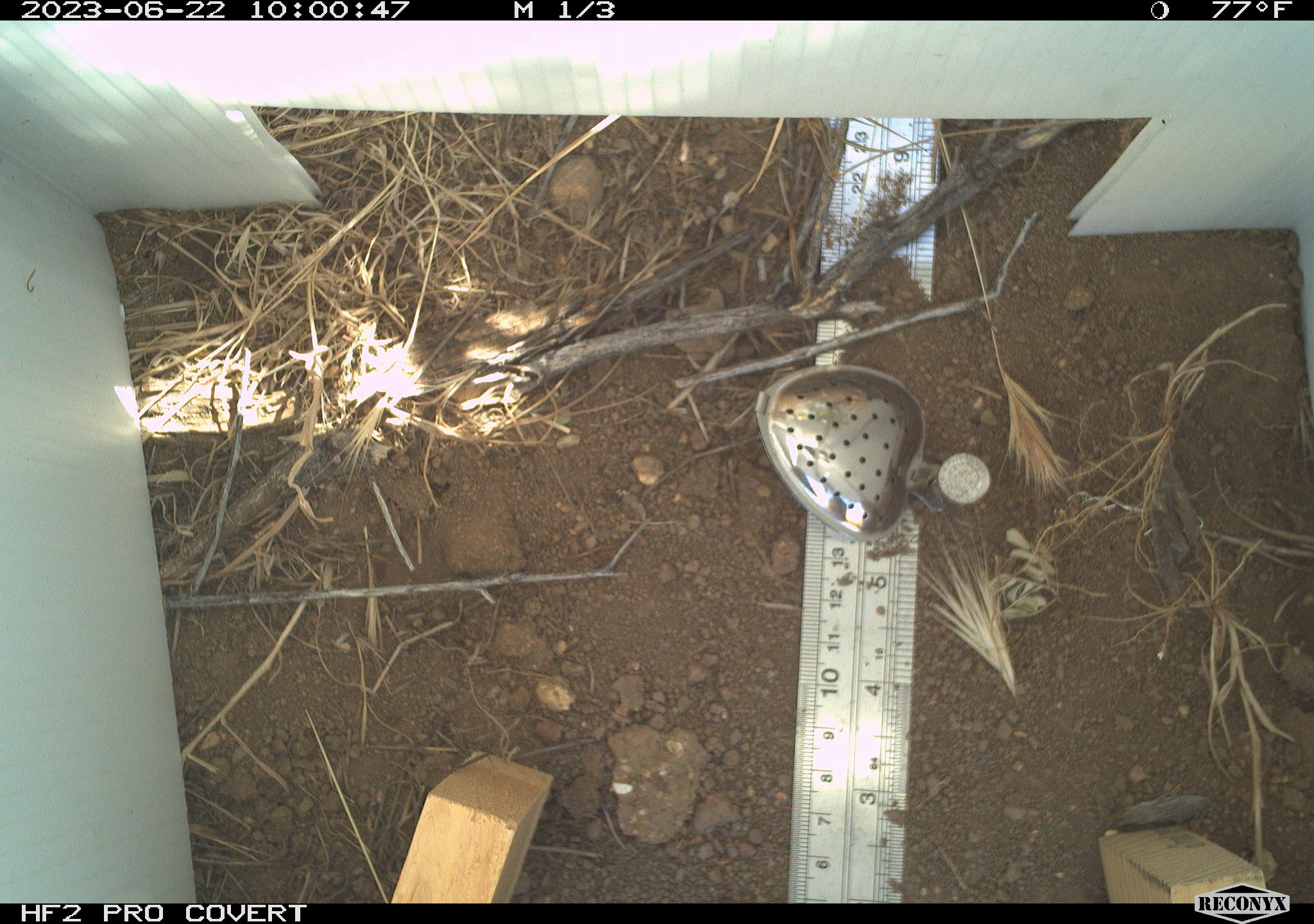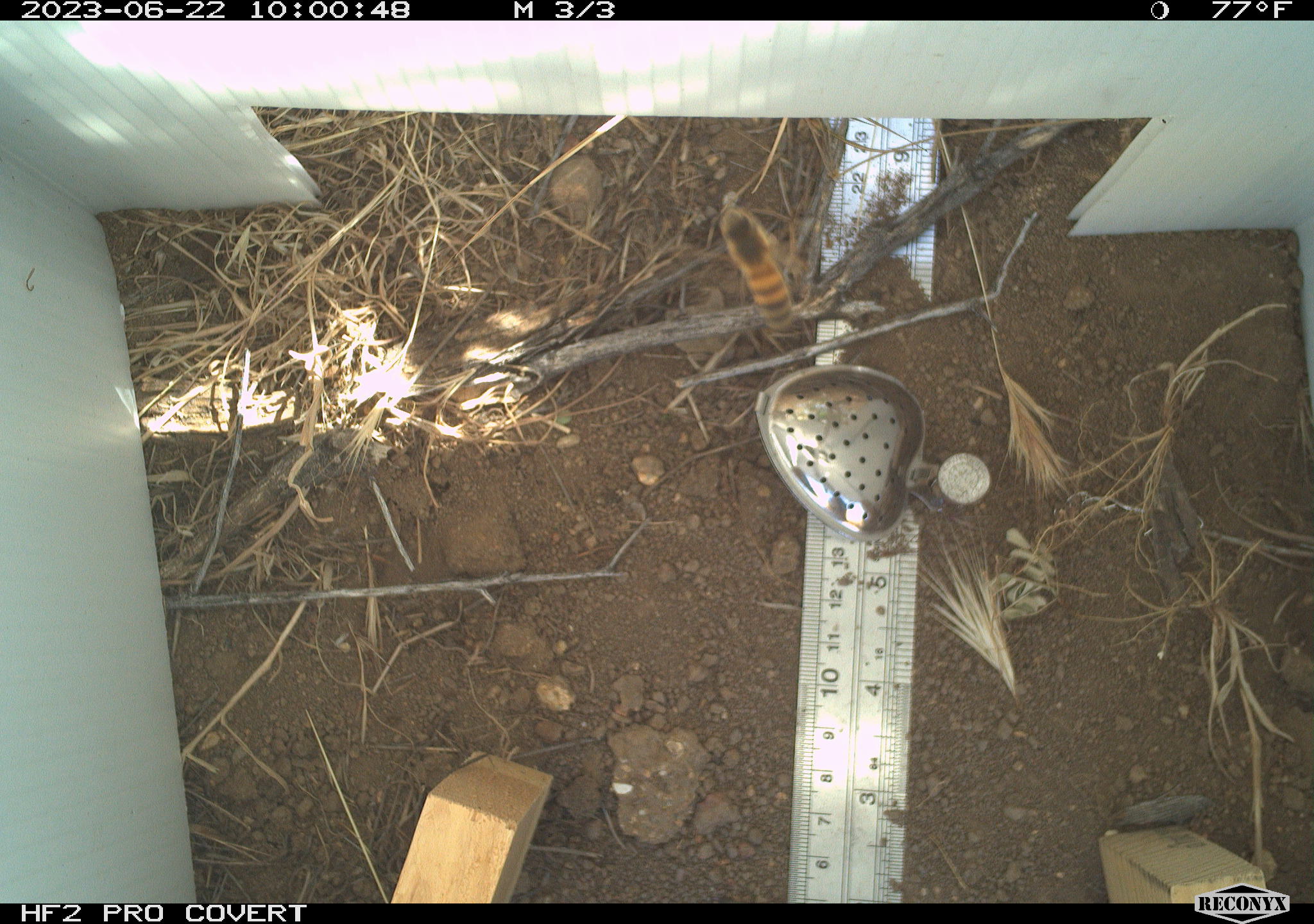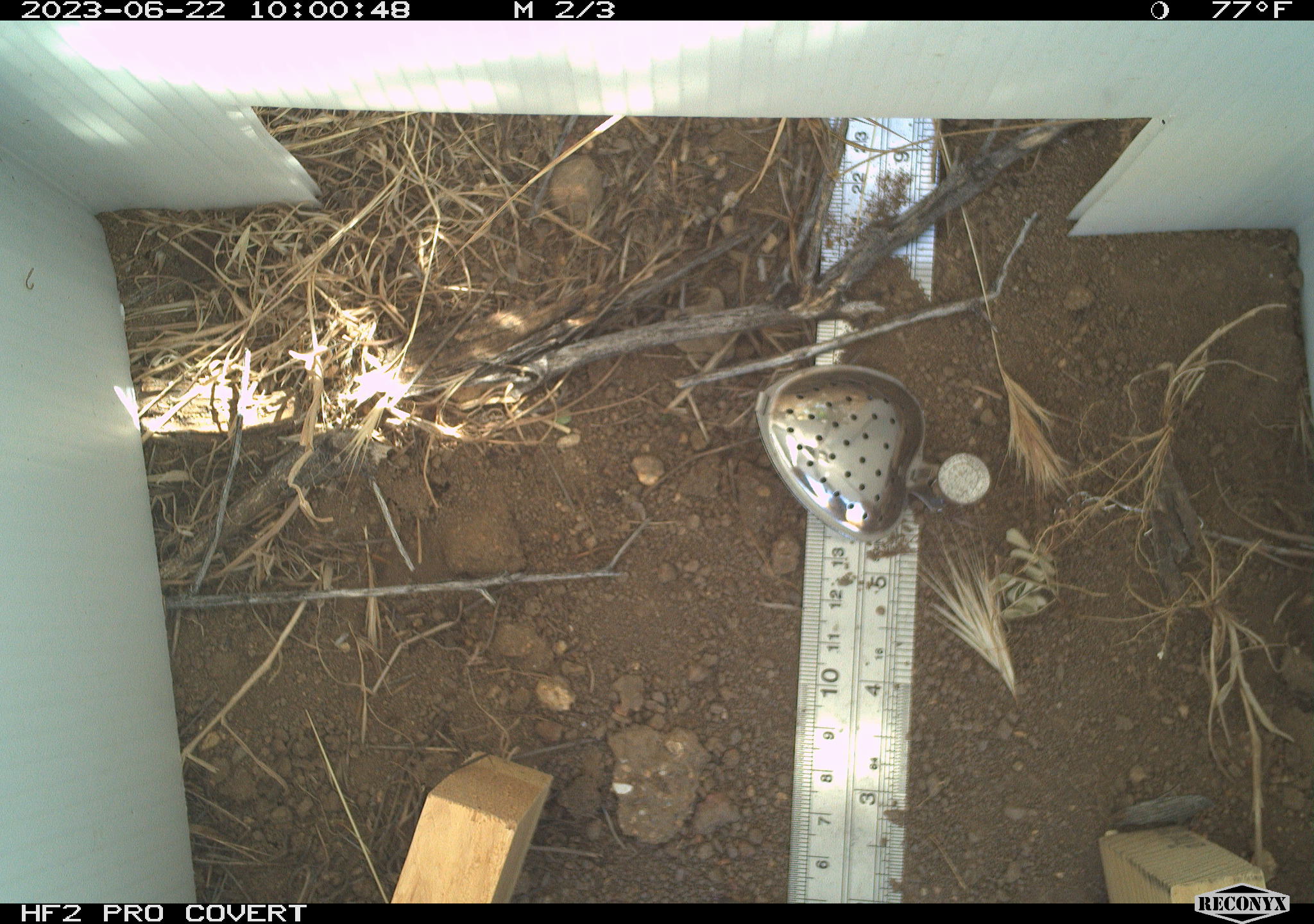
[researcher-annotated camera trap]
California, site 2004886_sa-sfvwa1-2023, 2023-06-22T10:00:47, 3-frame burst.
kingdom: Animalia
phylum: Arthropoda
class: Insecta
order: Hymenoptera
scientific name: Hymenoptera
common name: ants, bees, wasps, and sawflies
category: hymenoptera order